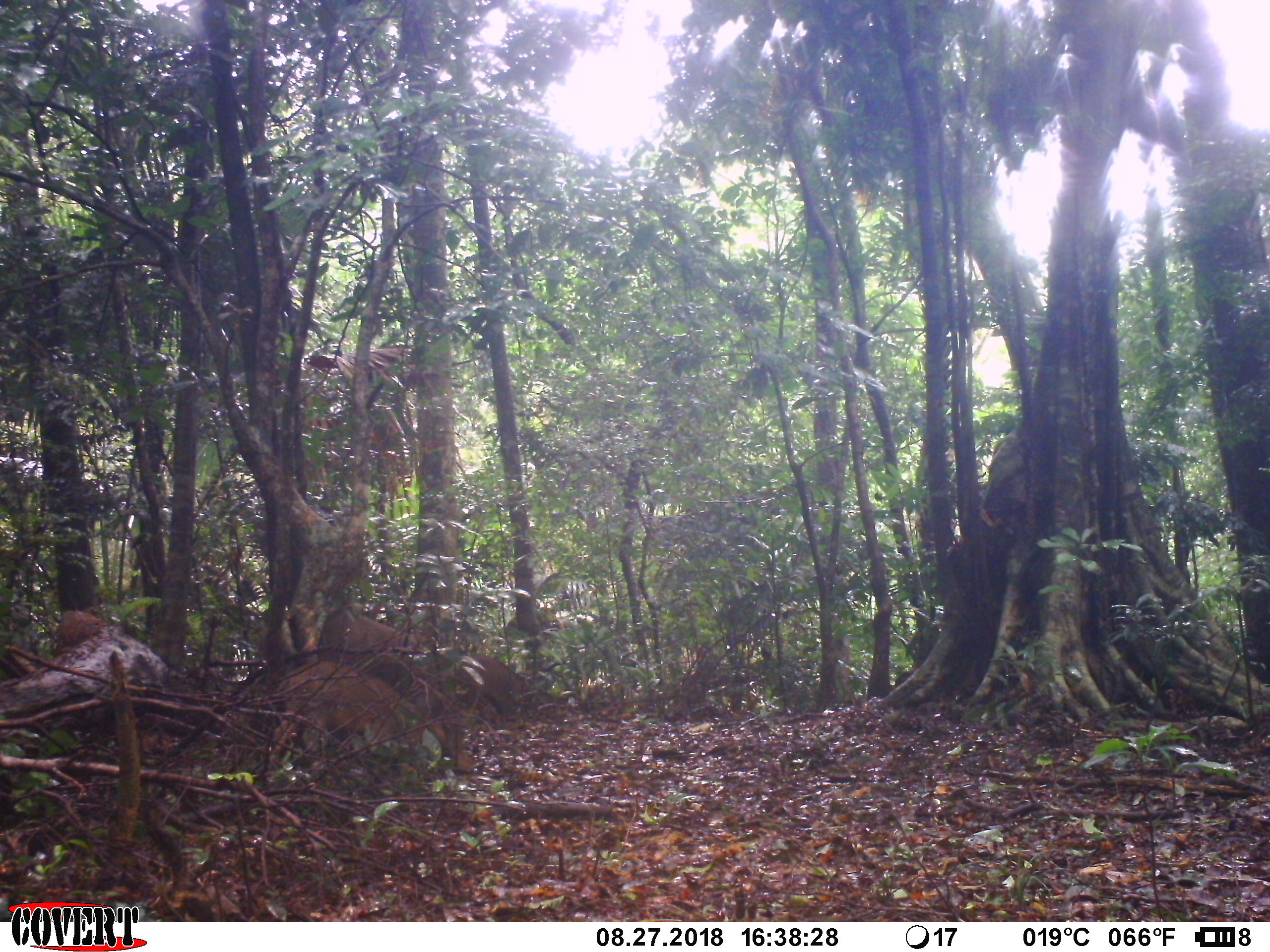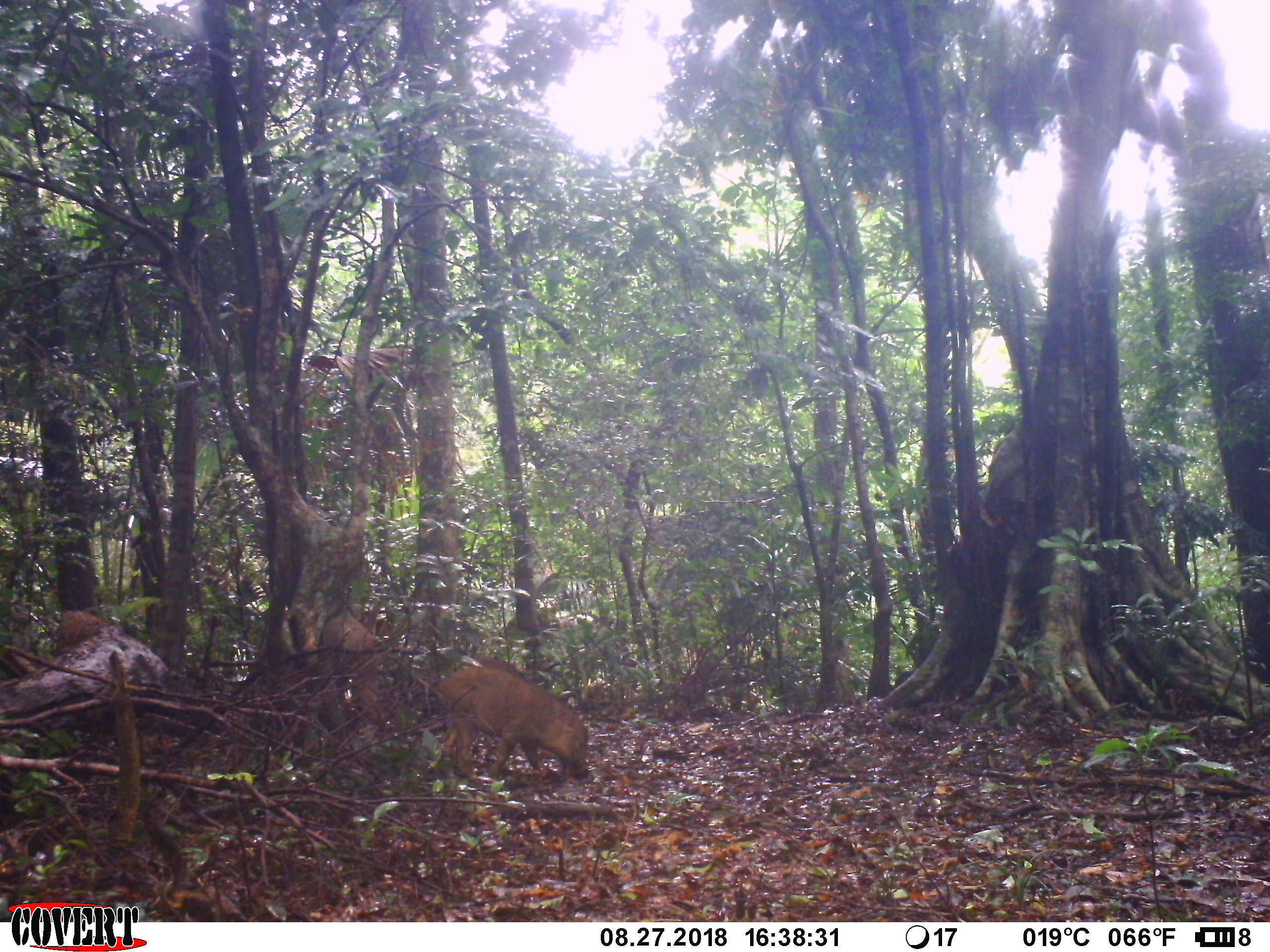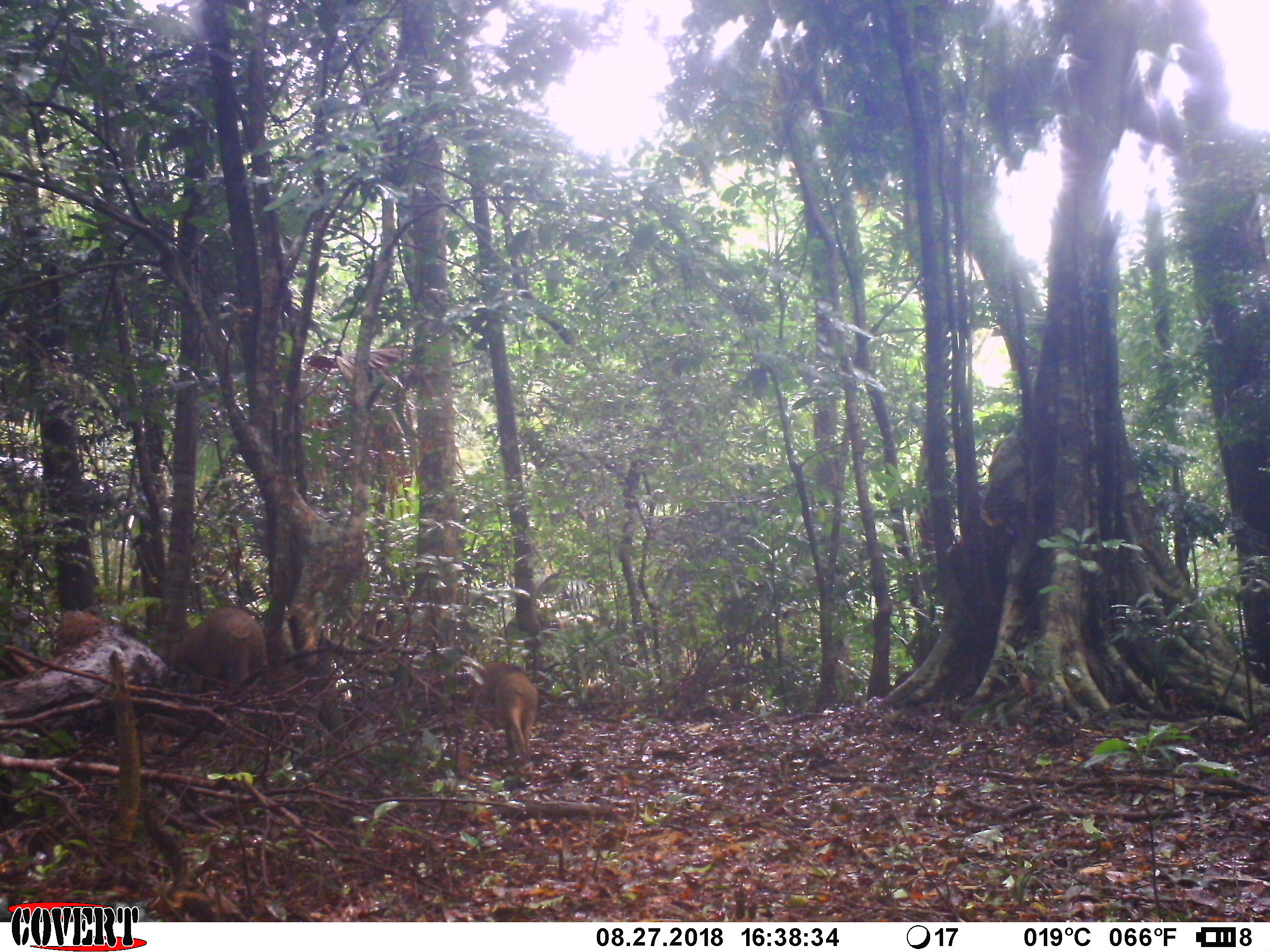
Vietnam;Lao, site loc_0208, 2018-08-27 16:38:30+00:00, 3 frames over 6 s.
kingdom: Animalia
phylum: Chordata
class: Mammalia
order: Artiodactyla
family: Suidae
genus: Sus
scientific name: Sus scrofa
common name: eurasian wild pig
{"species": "eurasian wild pig (Sus scrofa)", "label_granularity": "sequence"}